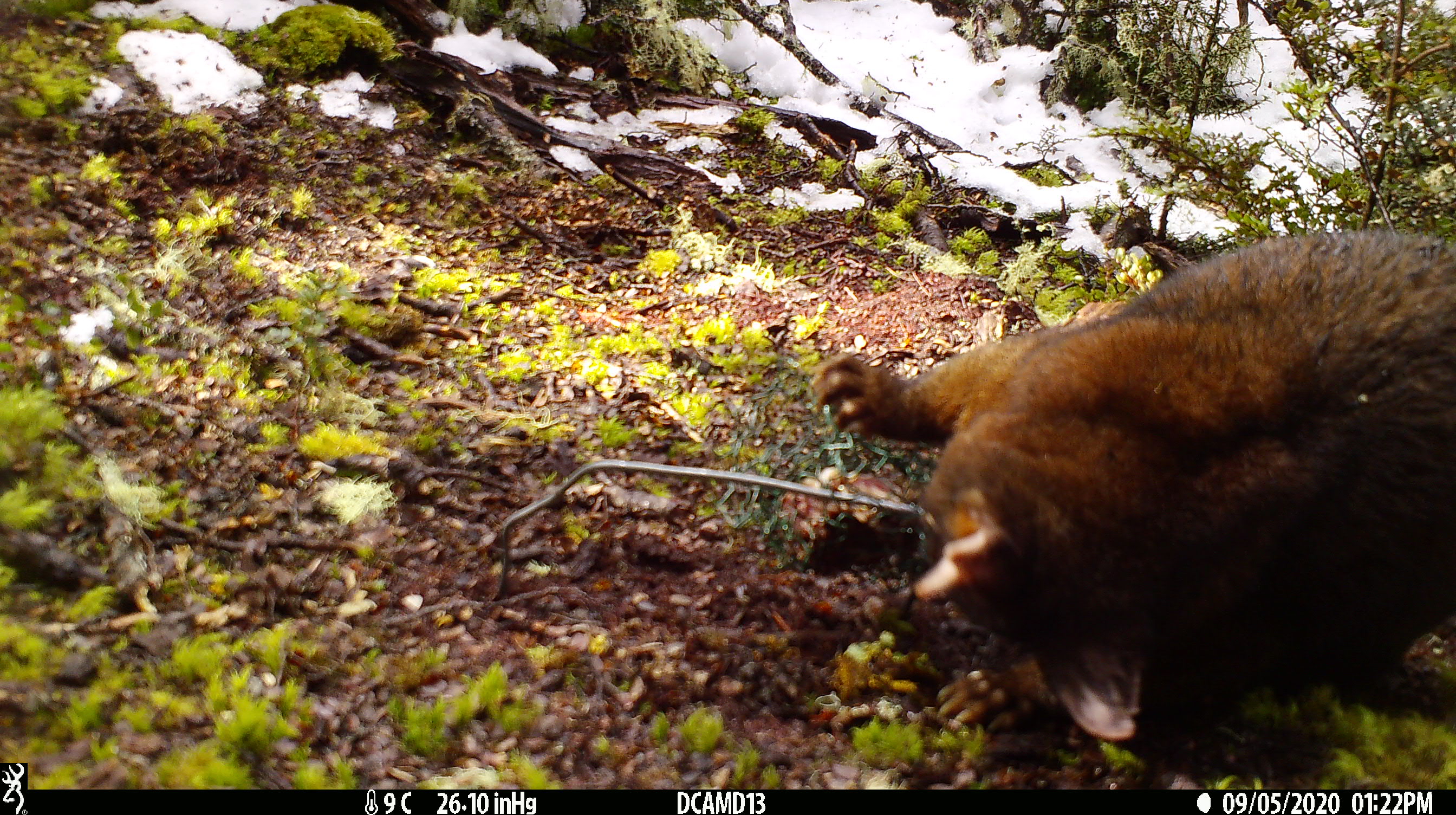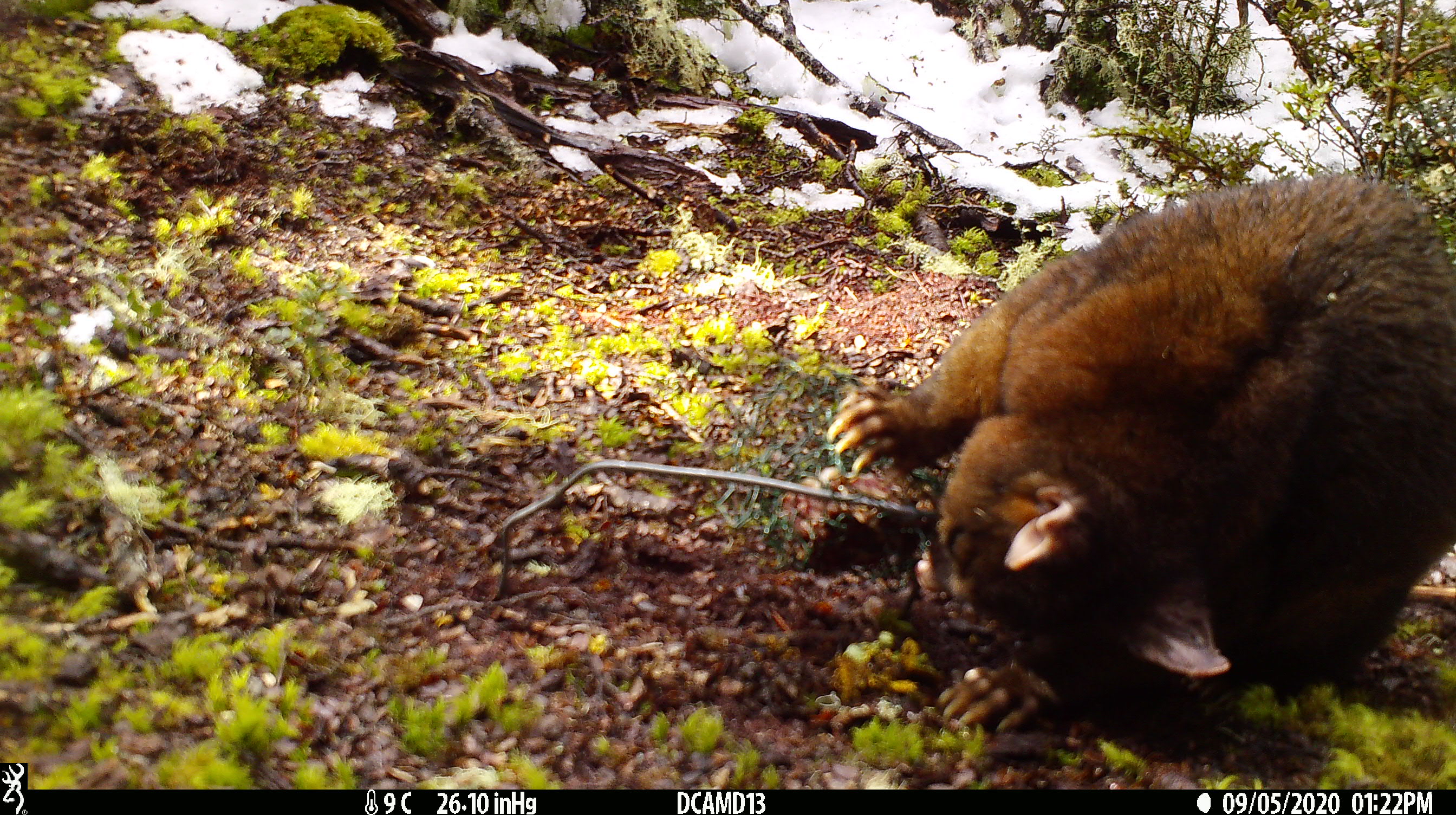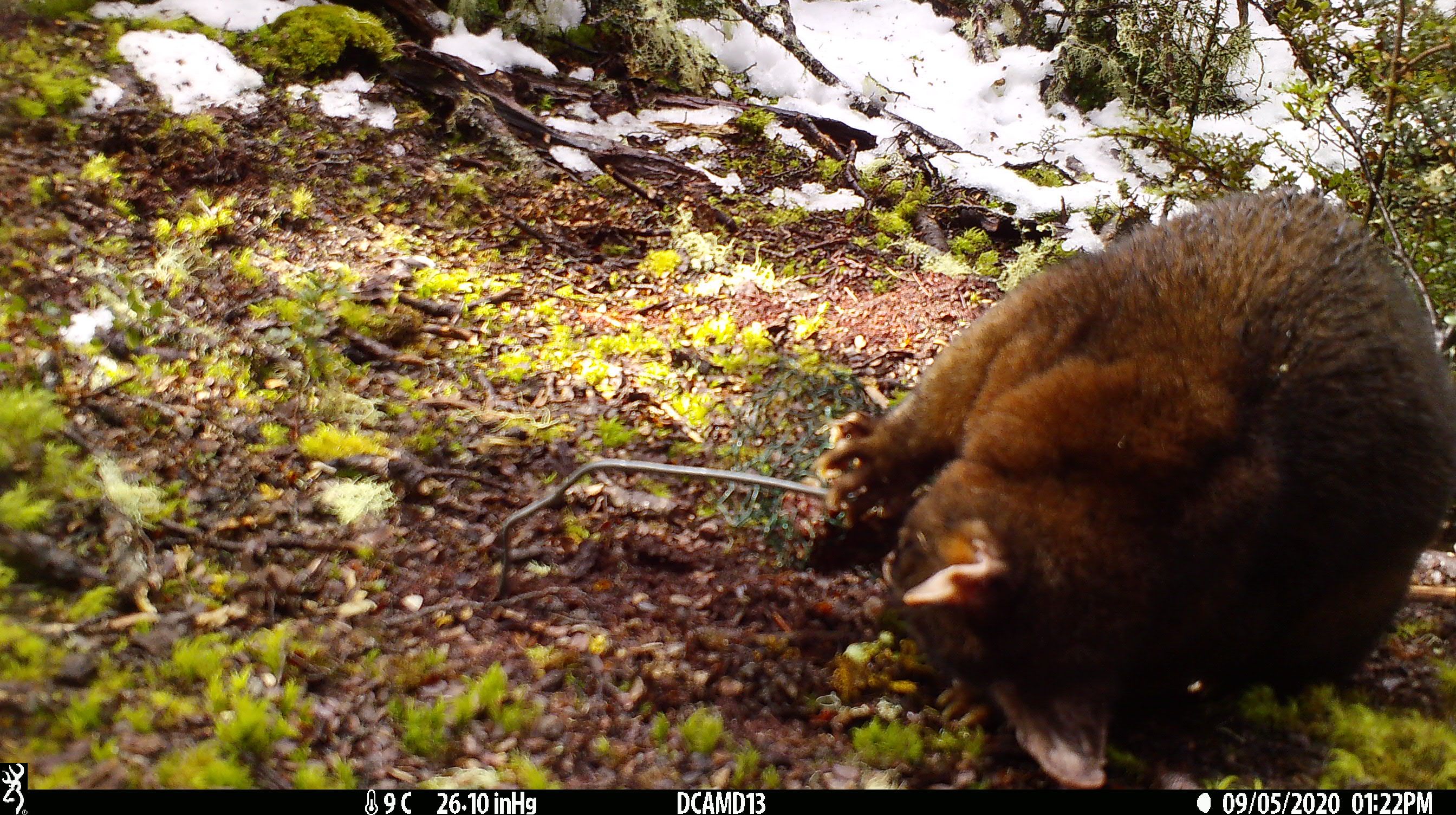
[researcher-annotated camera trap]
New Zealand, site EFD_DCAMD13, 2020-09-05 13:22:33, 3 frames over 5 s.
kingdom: Animalia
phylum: Chordata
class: Mammalia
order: Diprotodontia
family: Phalangeridae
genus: Trichosurus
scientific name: Trichosurus vulpecula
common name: common brushtail possum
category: possum